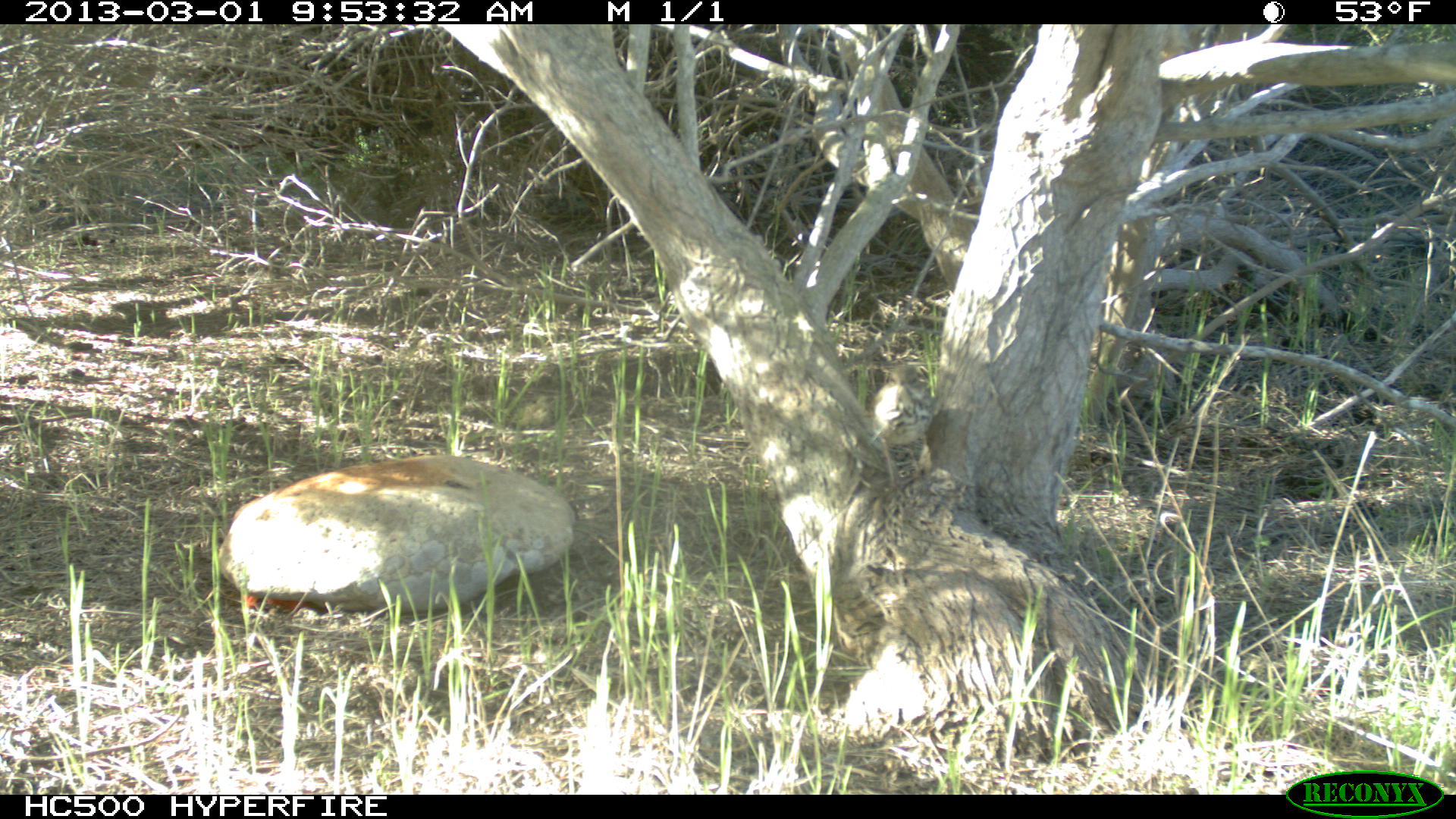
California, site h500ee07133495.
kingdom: Animalia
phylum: Chordata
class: Aves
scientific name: Aves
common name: bird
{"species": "bird (Aves)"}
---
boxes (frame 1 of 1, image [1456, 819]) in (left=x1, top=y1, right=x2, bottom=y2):
bird: (left=871, top=364, right=932, bottom=487)